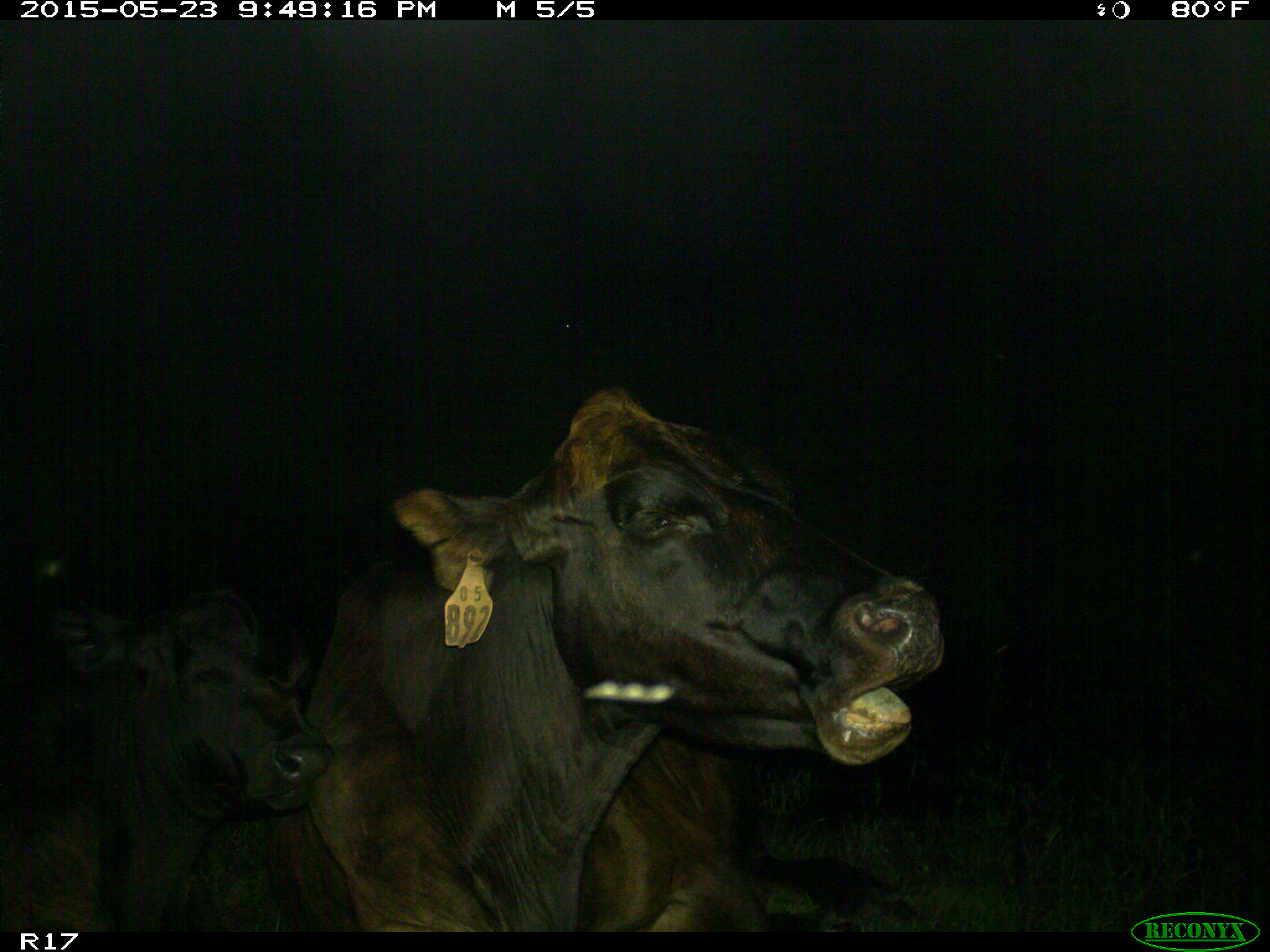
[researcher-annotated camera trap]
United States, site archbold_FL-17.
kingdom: Animalia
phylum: Chordata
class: Mammalia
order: Artiodactyla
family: Bovidae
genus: Bos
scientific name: Bos taurus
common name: domestic cow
Bos taurus (domestic cow).